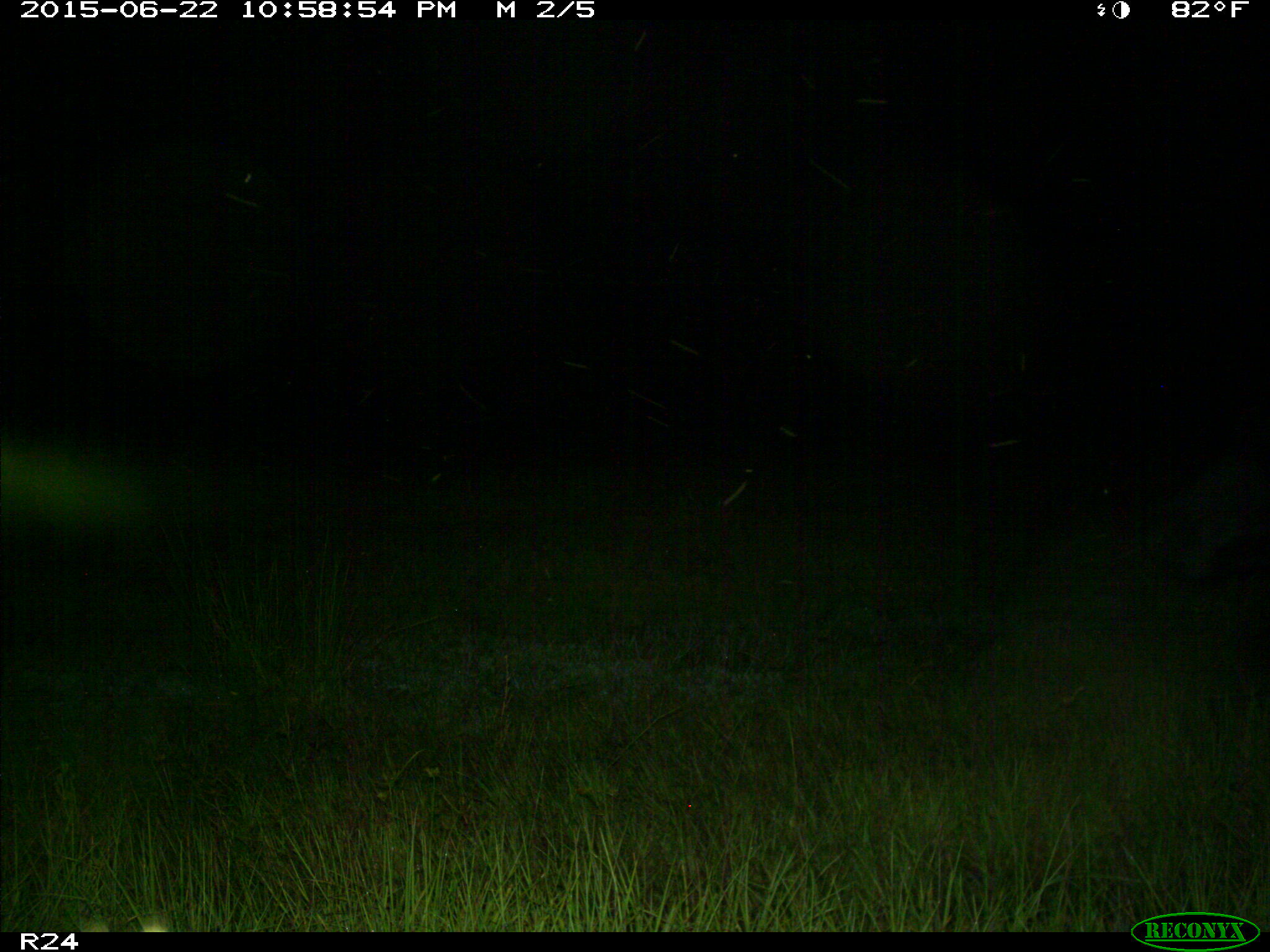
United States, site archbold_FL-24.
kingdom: Animalia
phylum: Chordata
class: Mammalia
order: Artiodactyla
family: Bovidae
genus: Bos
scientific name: Bos taurus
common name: domestic cow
Bos taurus (domestic cow).